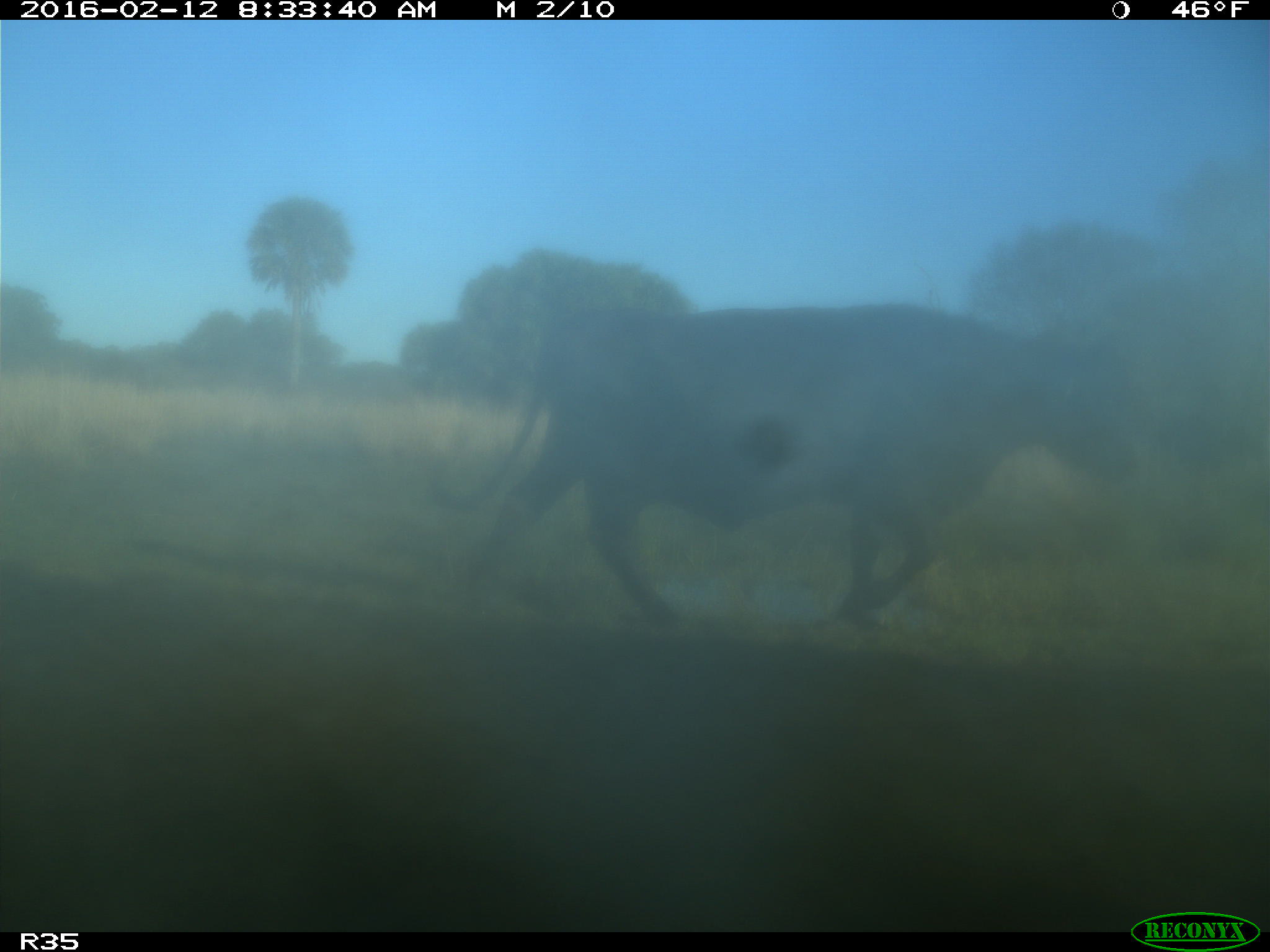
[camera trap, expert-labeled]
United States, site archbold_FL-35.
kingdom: Animalia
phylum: Chordata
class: Mammalia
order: Artiodactyla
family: Bovidae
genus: Bos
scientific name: Bos taurus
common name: domestic cow